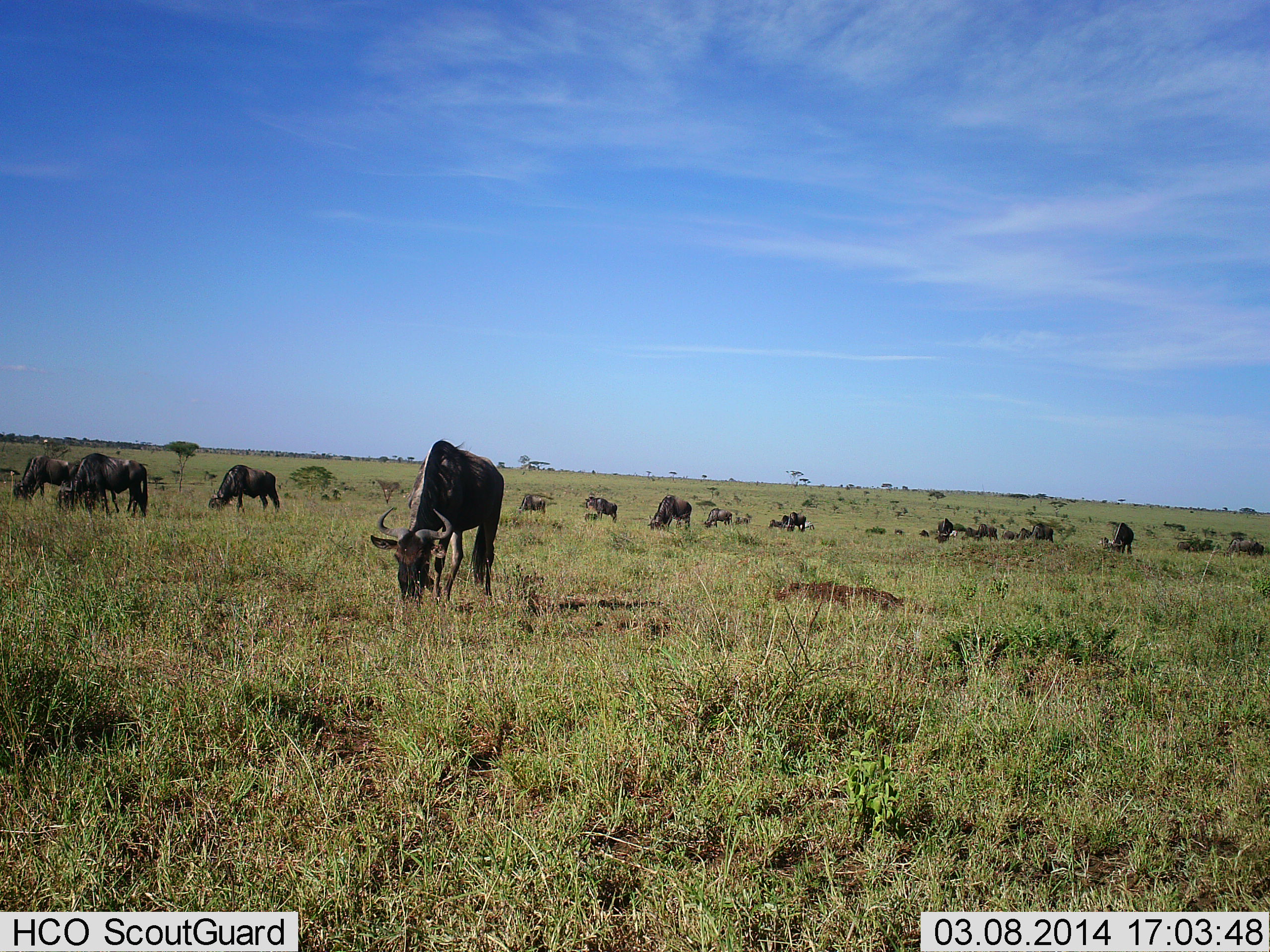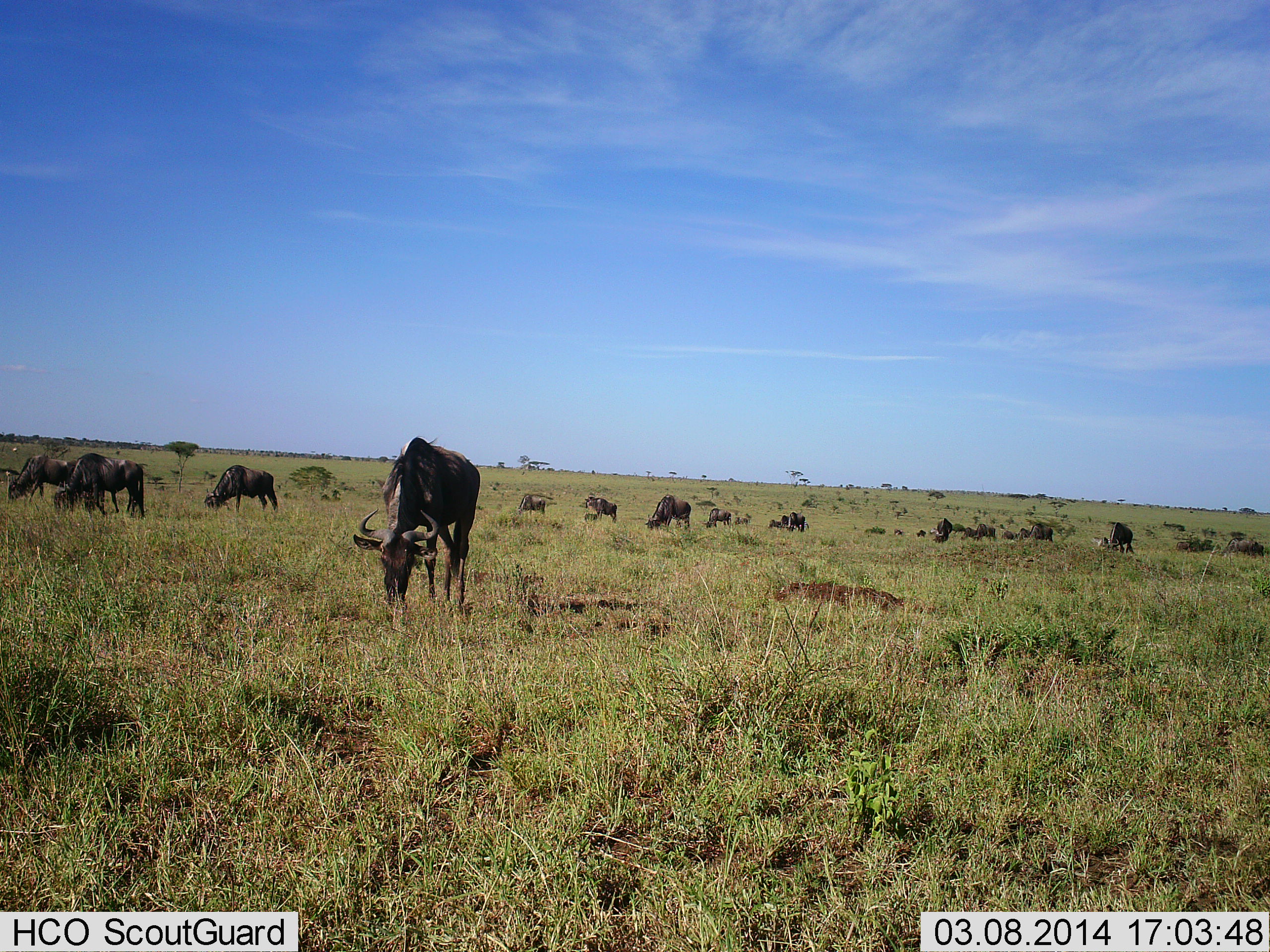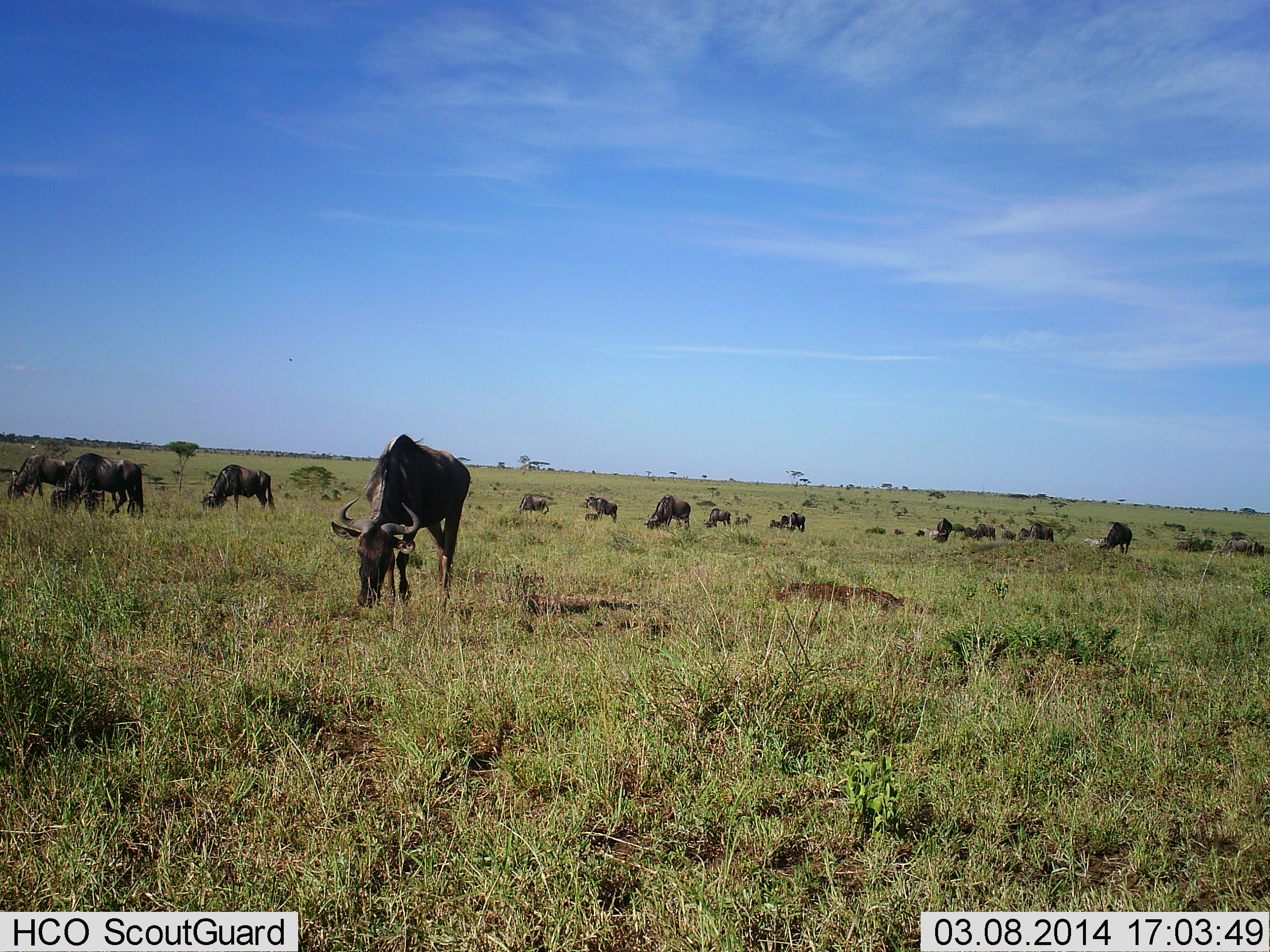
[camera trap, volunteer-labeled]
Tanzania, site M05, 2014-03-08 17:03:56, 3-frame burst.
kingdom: Animalia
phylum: Chordata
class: Mammalia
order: Artiodactyla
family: Bovidae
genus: Connochaetes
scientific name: Connochaetes taurinus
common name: blue wildebeest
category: wildebeest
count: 11-50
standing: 27%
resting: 0%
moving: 9%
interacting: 0%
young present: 0%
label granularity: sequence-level